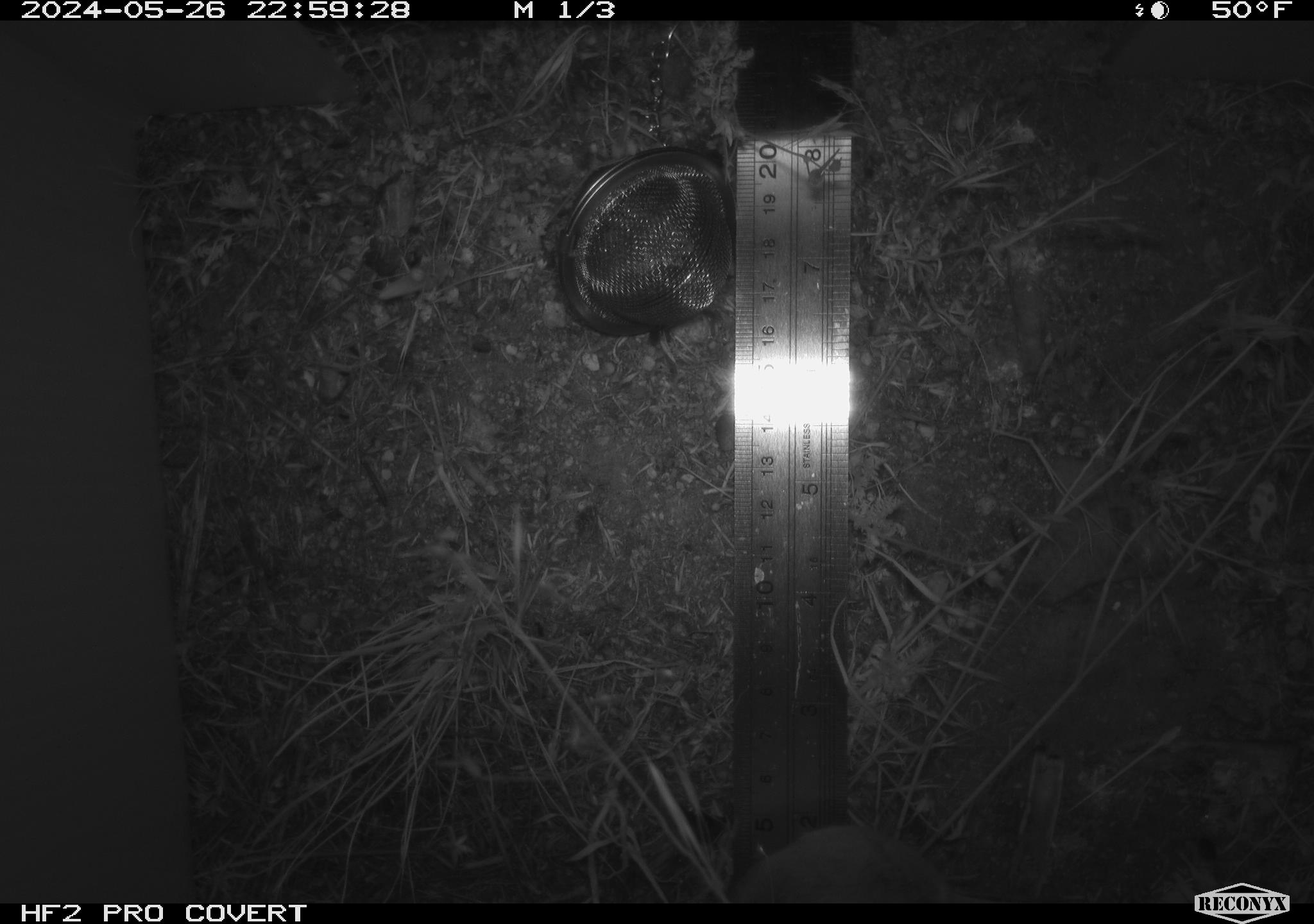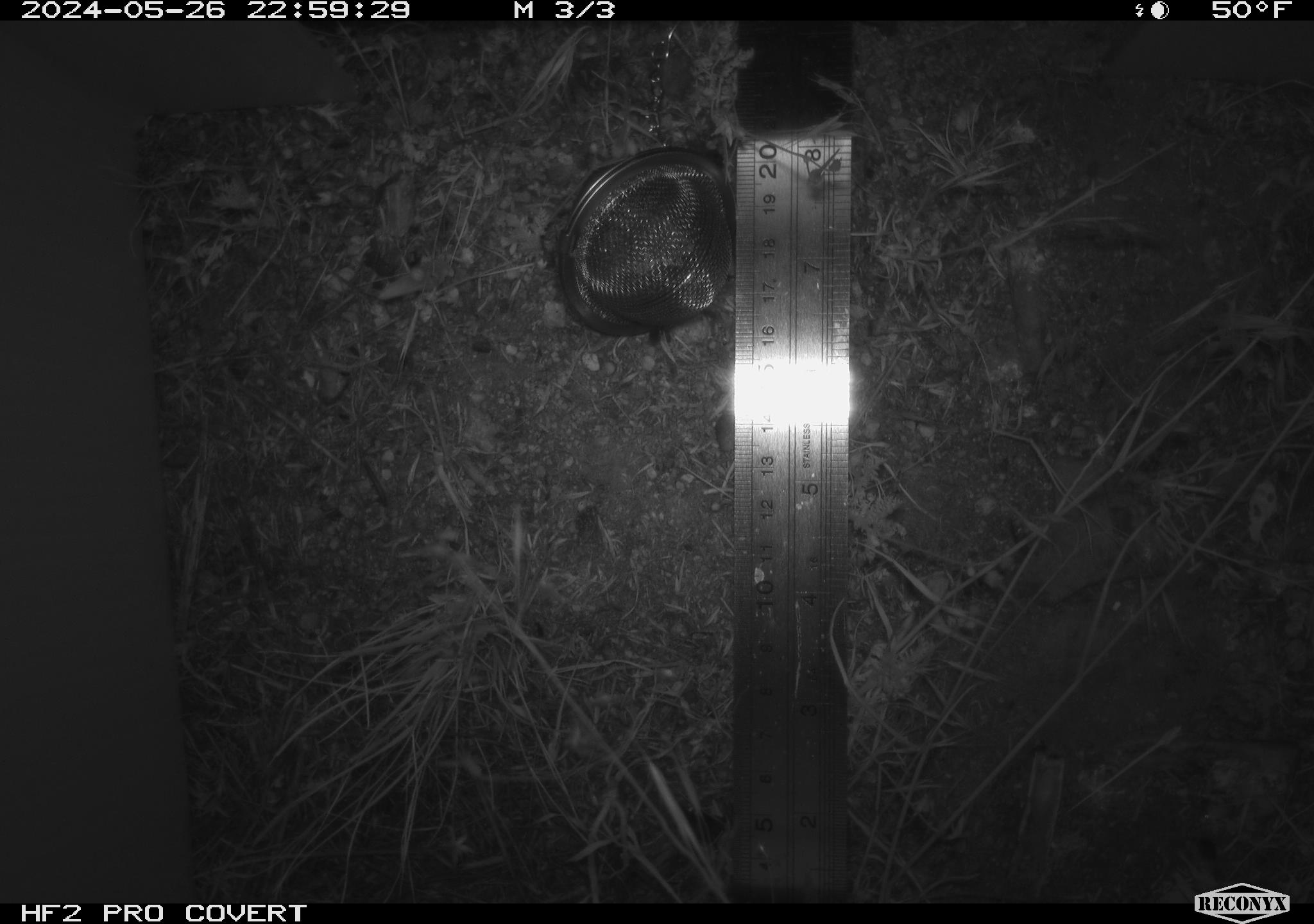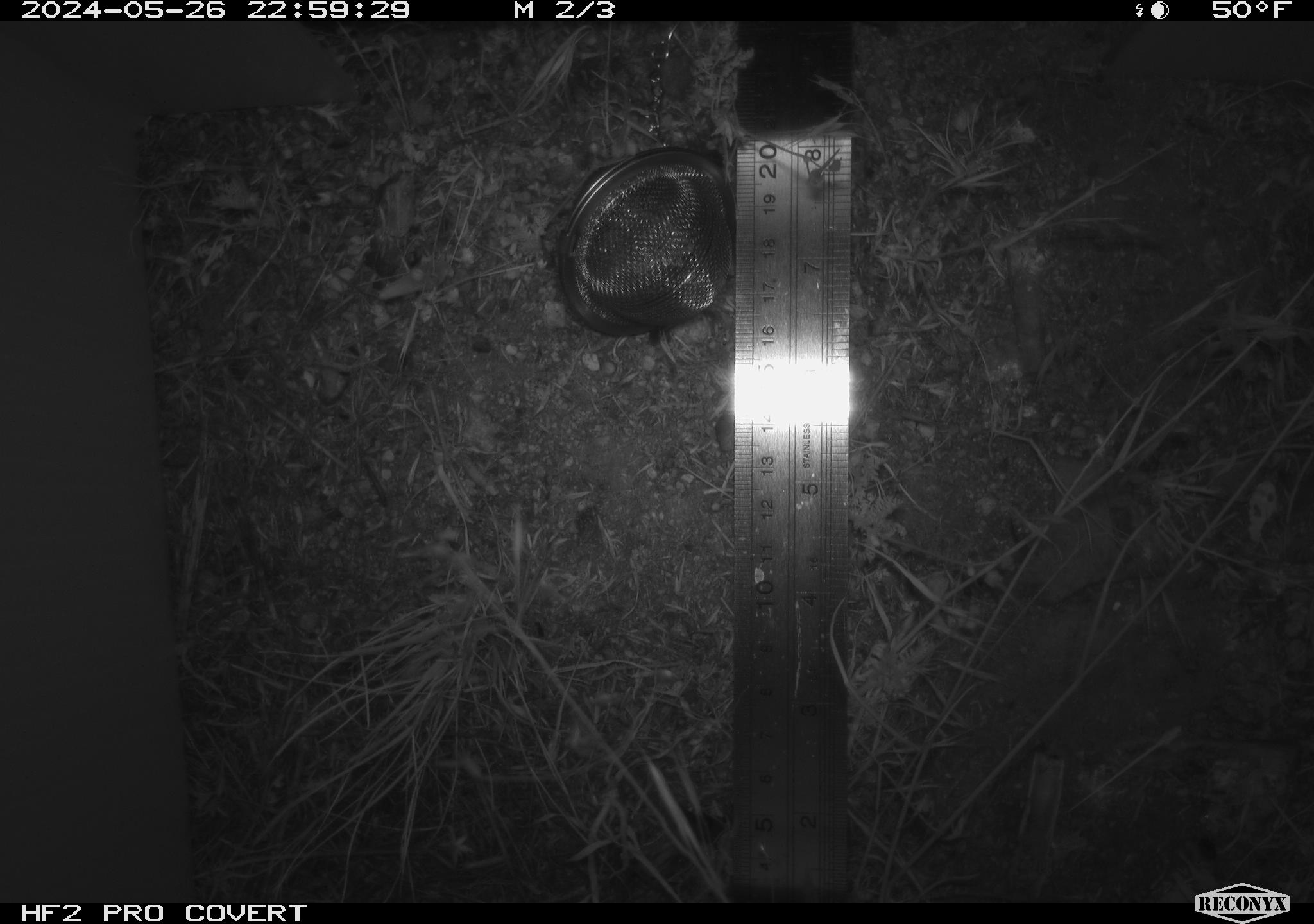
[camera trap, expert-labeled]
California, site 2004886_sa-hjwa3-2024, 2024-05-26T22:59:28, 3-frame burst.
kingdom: Animalia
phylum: Chordata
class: Mammalia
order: Rodentia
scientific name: Rodentia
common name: rodent